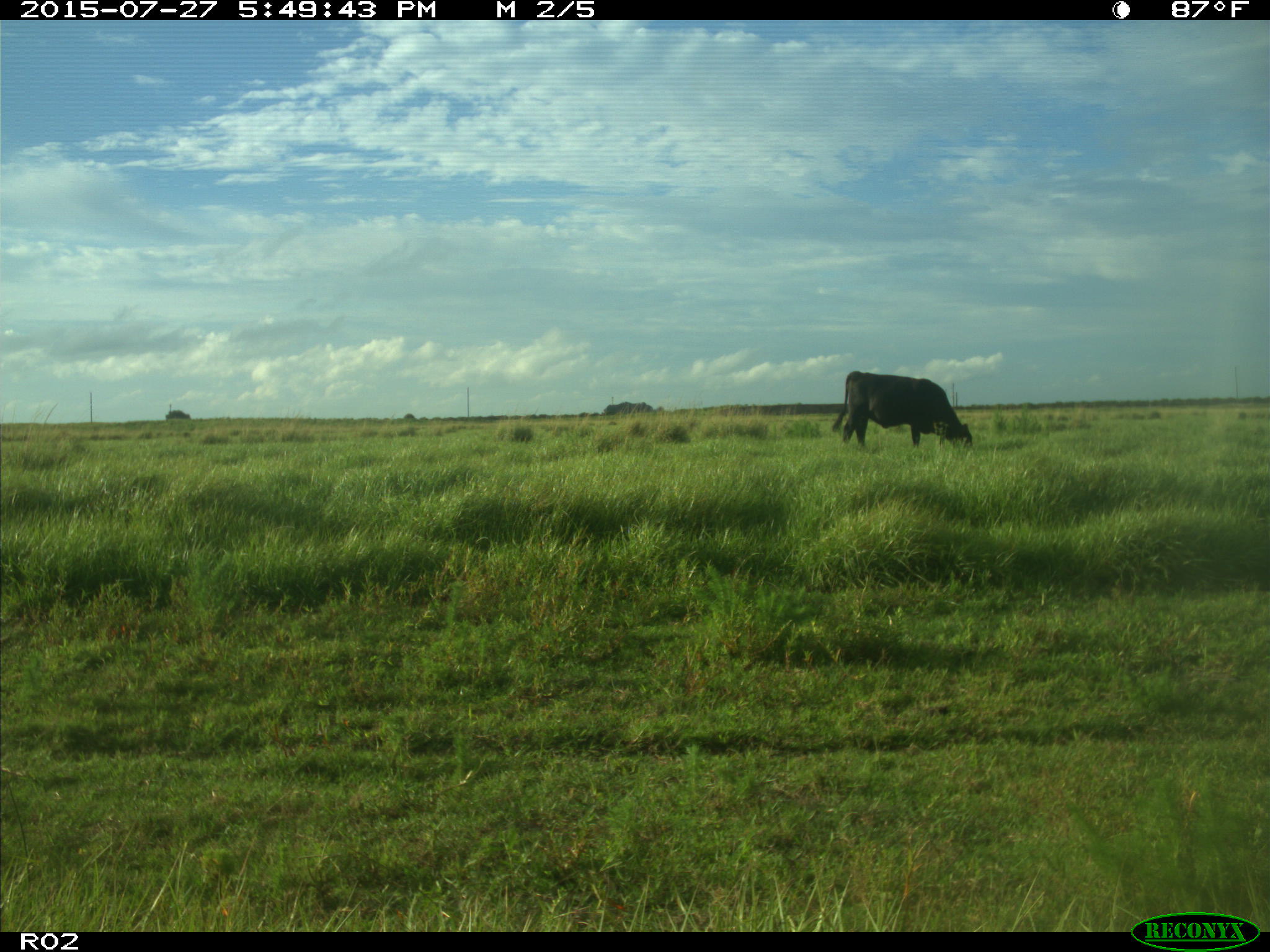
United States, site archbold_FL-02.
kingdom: Animalia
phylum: Chordata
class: Mammalia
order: Artiodactyla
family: Bovidae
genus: Bos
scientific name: Bos taurus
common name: domestic cow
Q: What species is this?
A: Bos taurus (domestic cow).